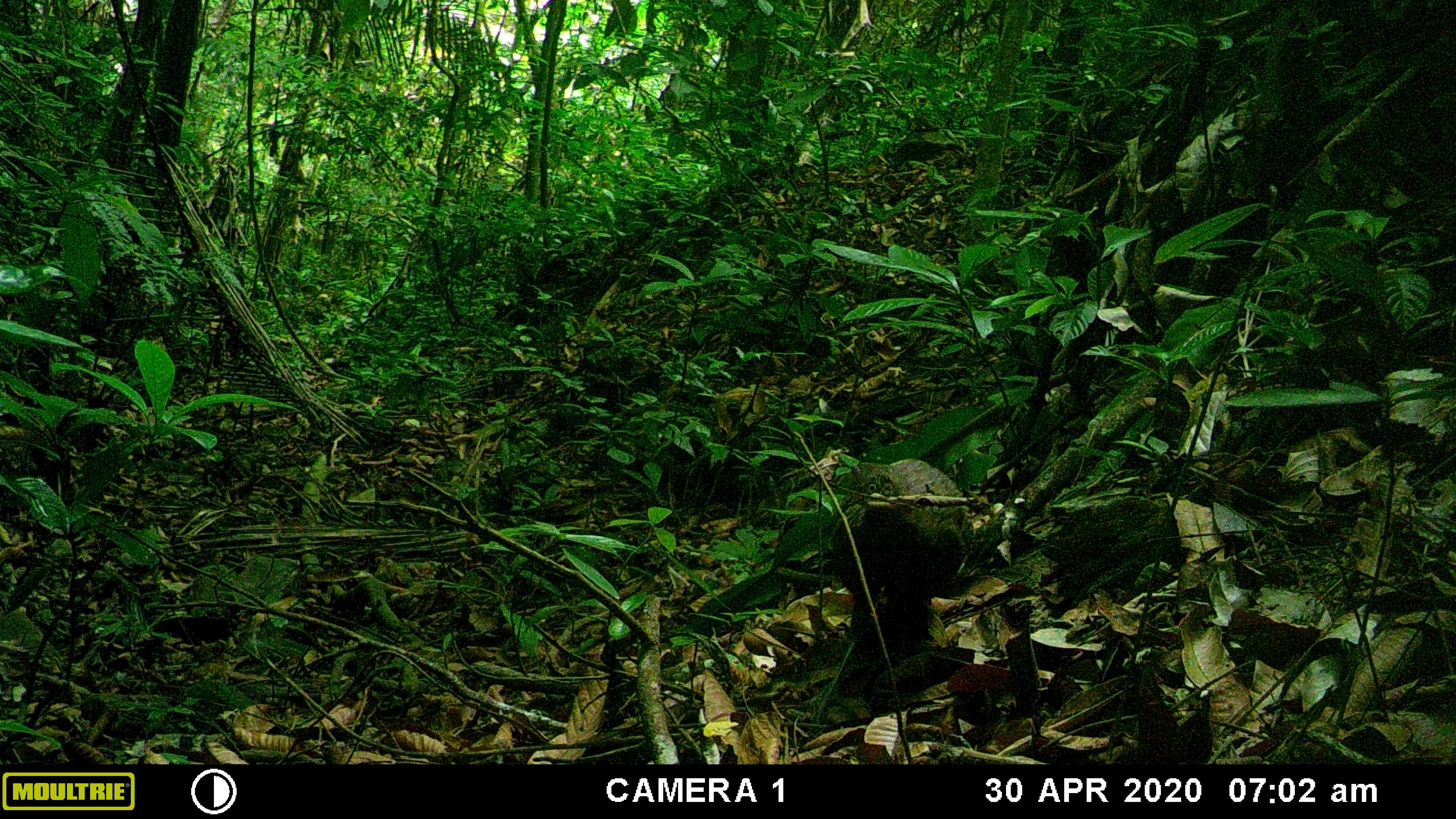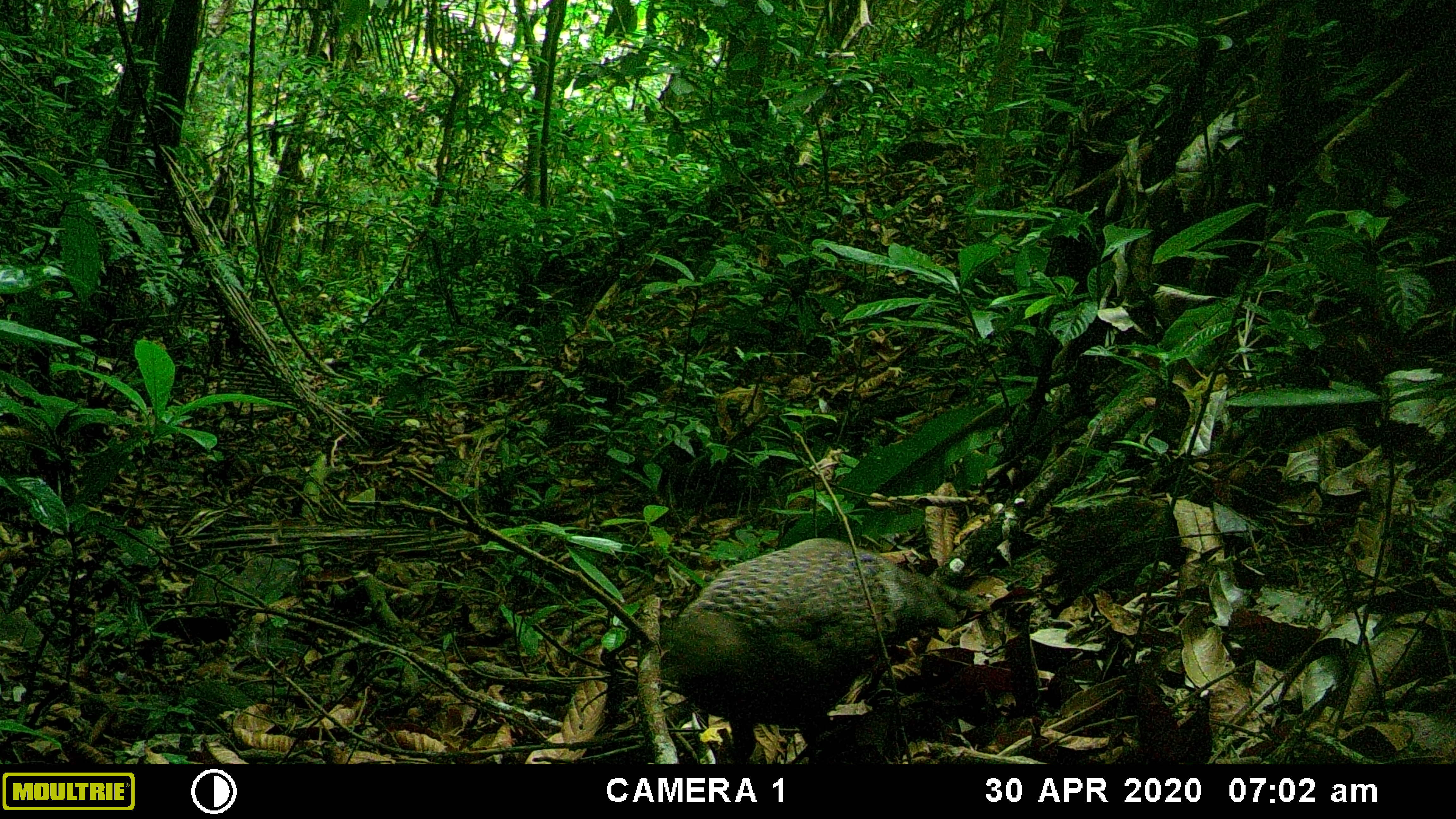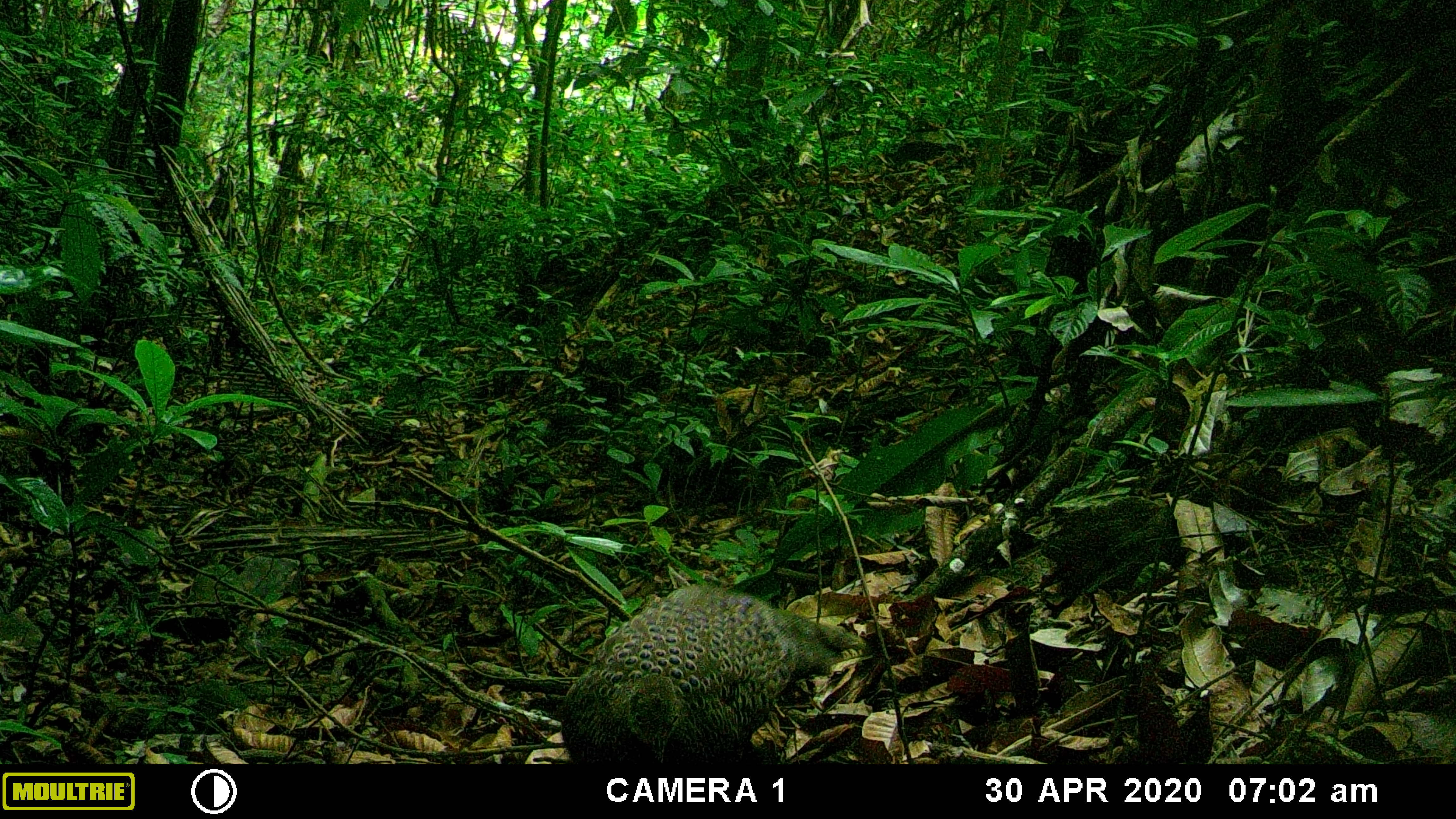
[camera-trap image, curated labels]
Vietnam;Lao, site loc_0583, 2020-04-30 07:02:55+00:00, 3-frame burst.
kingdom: Animalia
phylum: Chordata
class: Aves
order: Galliformes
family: Phasianidae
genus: Polyplectron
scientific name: Polyplectron bicalcaratum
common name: gray peacock-pheasant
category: grey peacock pheasant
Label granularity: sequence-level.